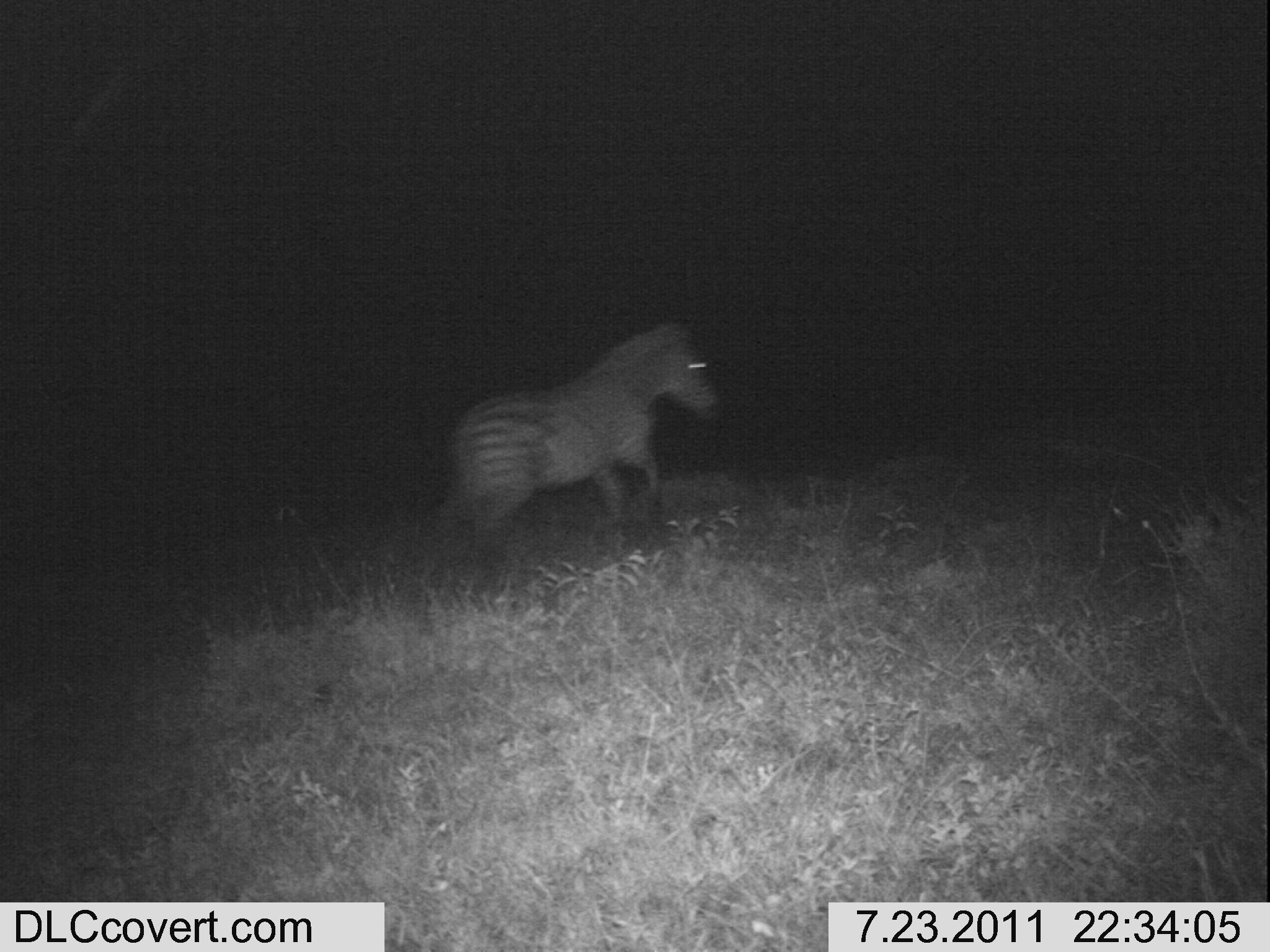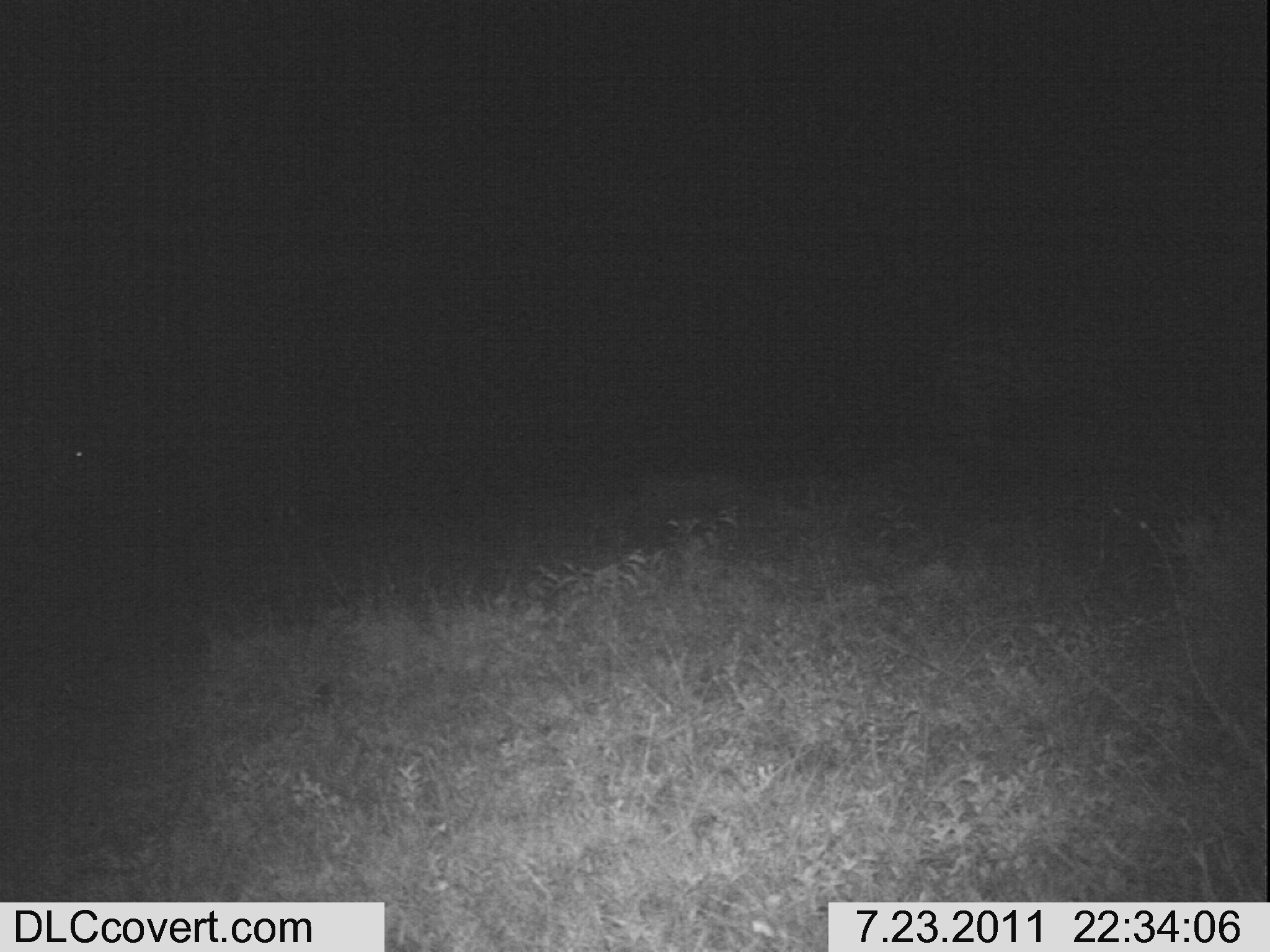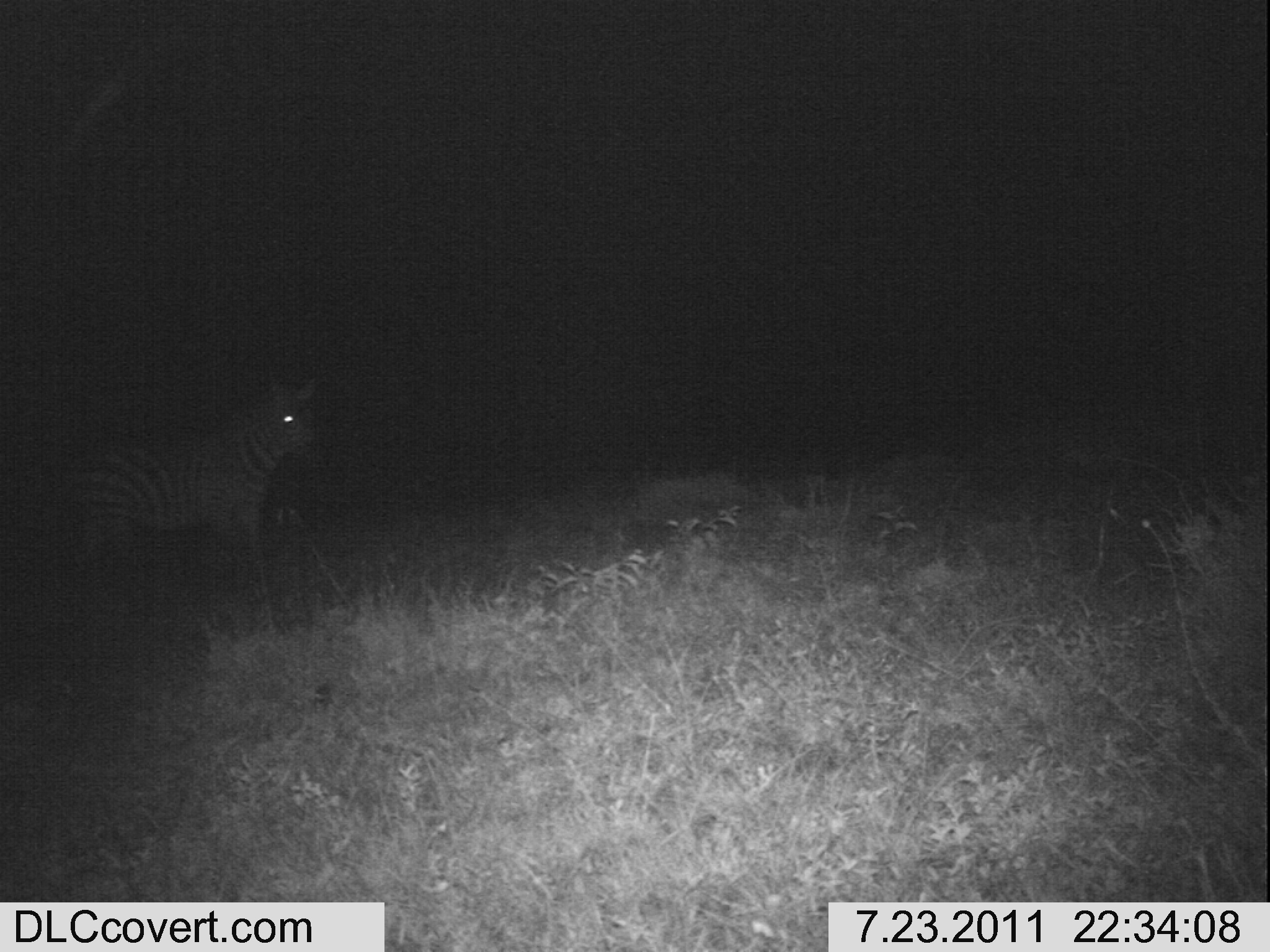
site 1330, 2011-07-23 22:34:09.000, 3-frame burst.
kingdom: Animalia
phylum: Chordata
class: Mammalia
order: Perissodactyla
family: Equidae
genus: Equus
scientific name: Equus quagga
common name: plains zebra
Equus quagga (plains zebra), count 1.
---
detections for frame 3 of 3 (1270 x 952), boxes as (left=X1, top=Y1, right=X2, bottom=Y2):
equus quagga: (left=51, top=362, right=326, bottom=609)